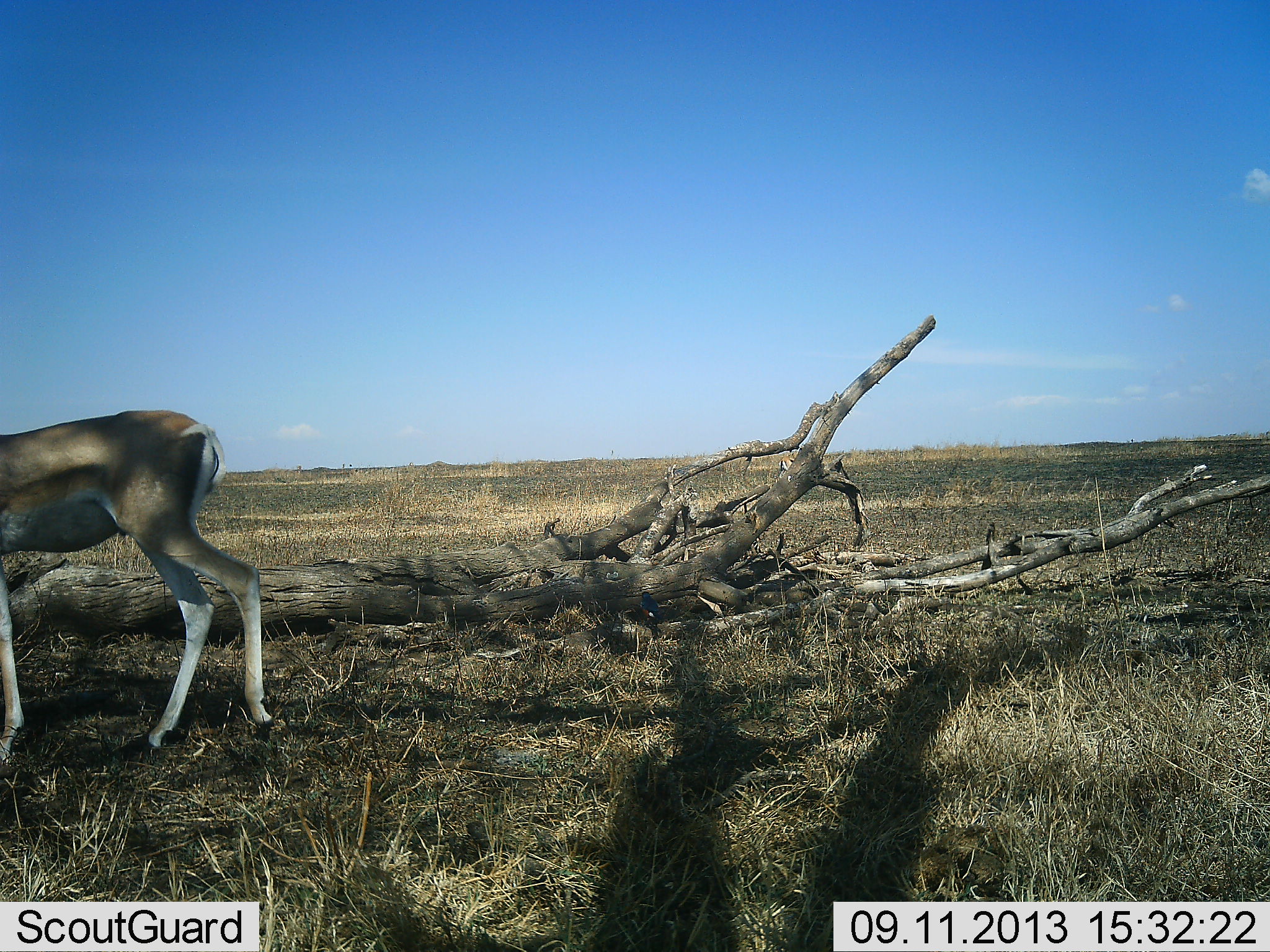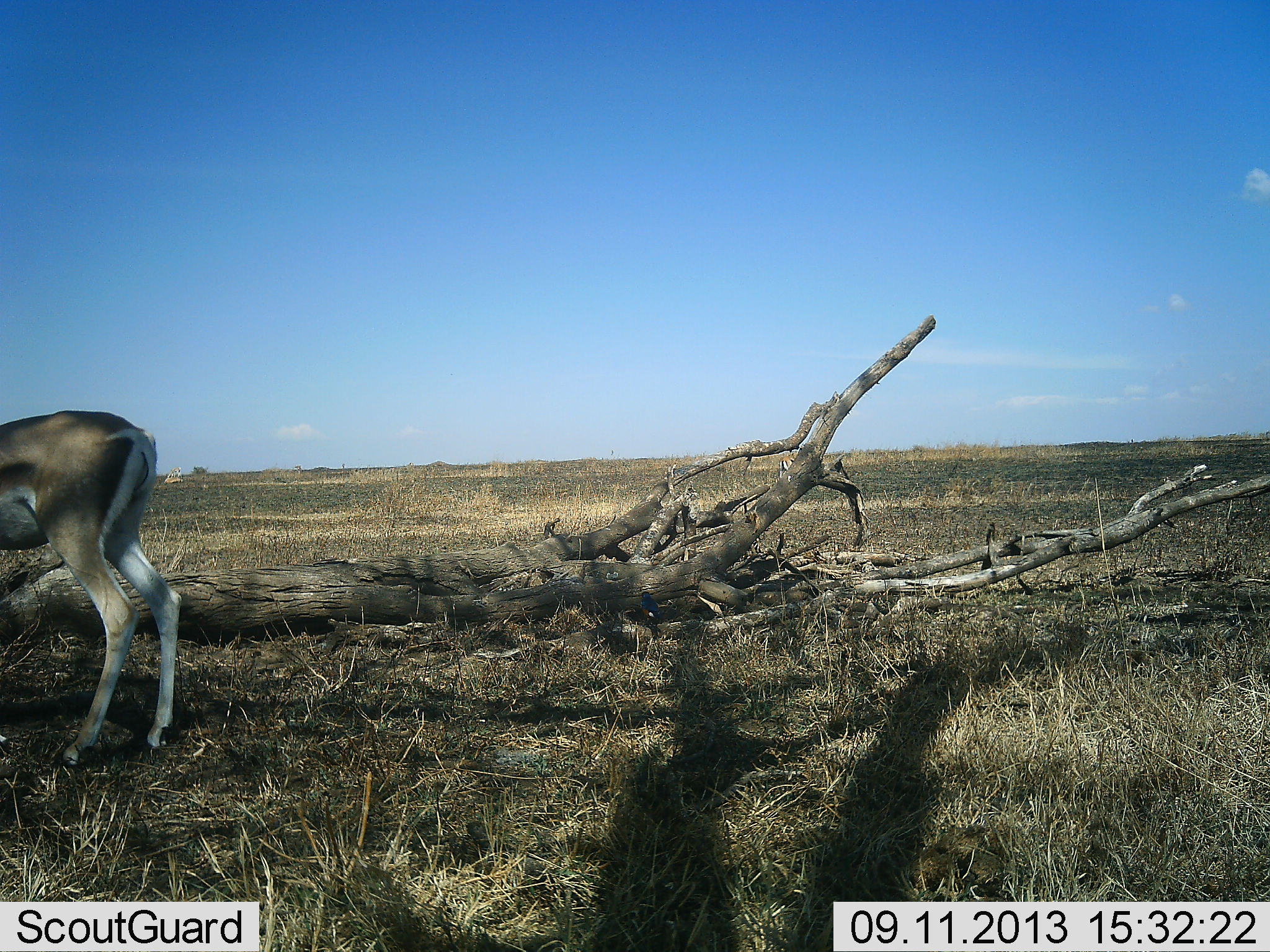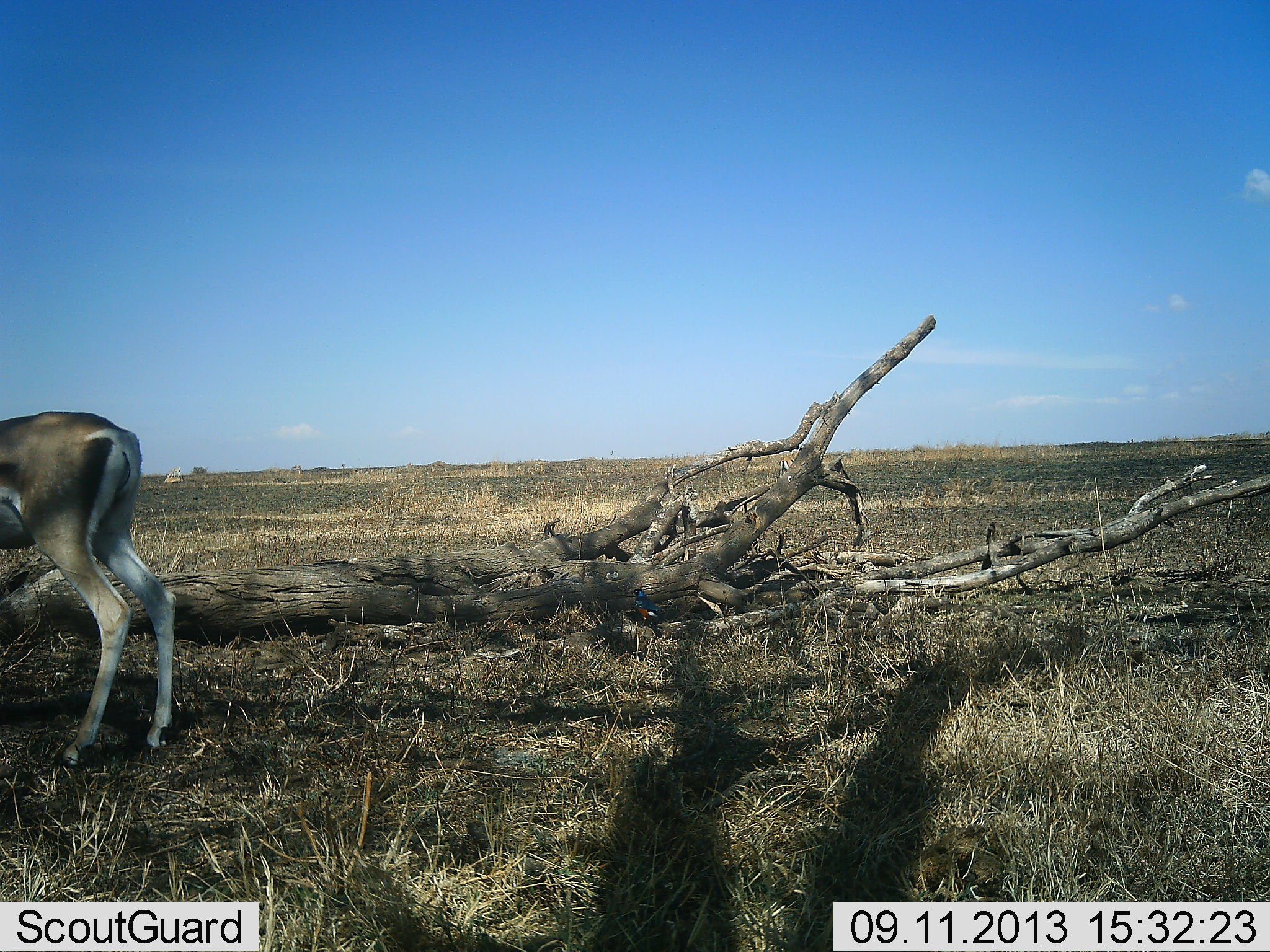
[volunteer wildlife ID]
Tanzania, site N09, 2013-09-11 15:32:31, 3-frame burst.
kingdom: Animalia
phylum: Chordata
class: Mammalia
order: Artiodactyla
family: Bovidae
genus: Nanger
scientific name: Nanger granti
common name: grant's gazelle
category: gazellegrants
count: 1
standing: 25%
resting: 0%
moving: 75%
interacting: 0%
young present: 0%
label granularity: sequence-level